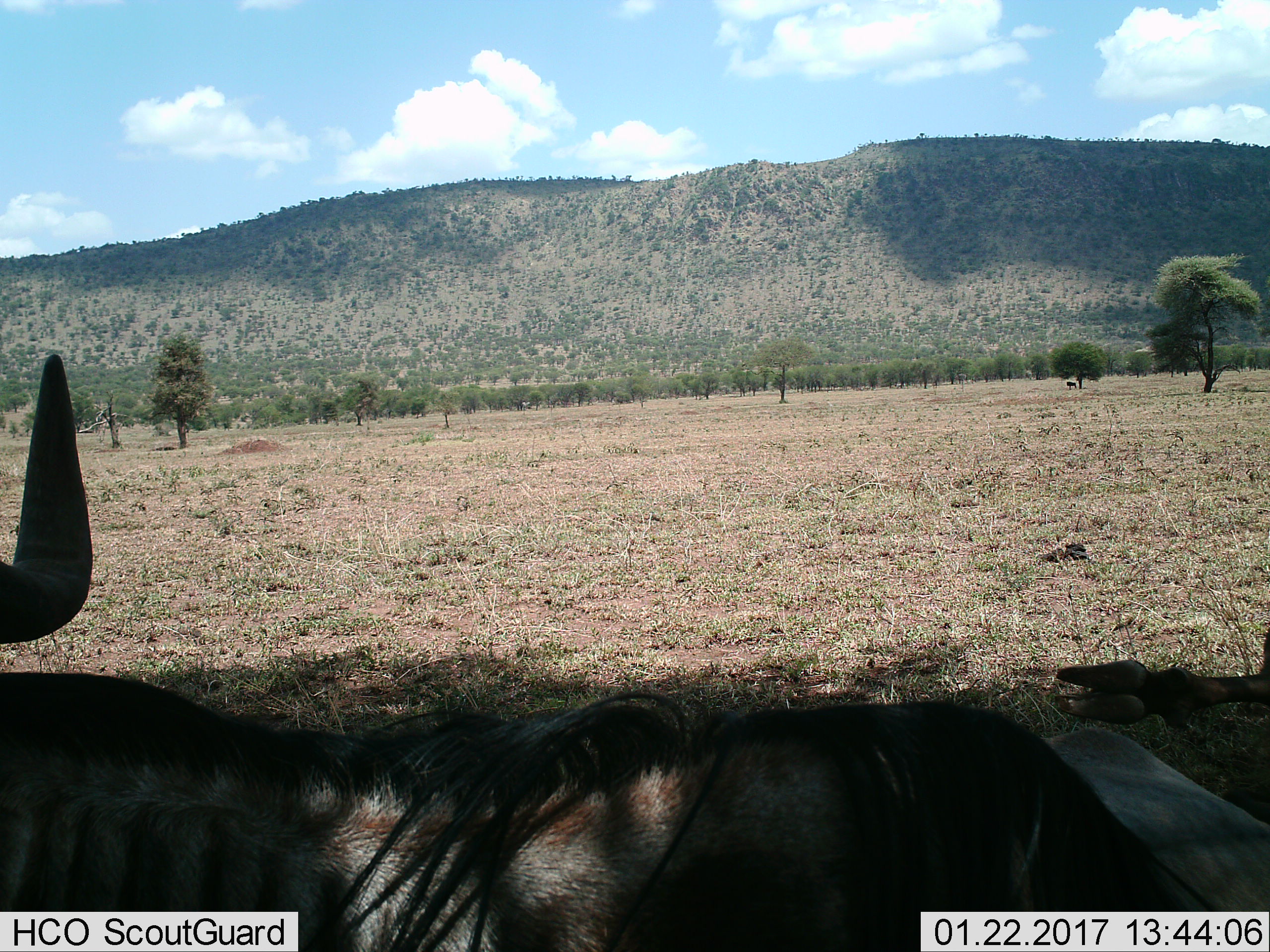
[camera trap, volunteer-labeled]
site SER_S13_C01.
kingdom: Animalia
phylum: Chordata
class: Mammalia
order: Artiodactyla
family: Bovidae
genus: Connochaetes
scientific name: Connochaetes taurinus taurinus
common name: blue wildebeest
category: wildebeestblue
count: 2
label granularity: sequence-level